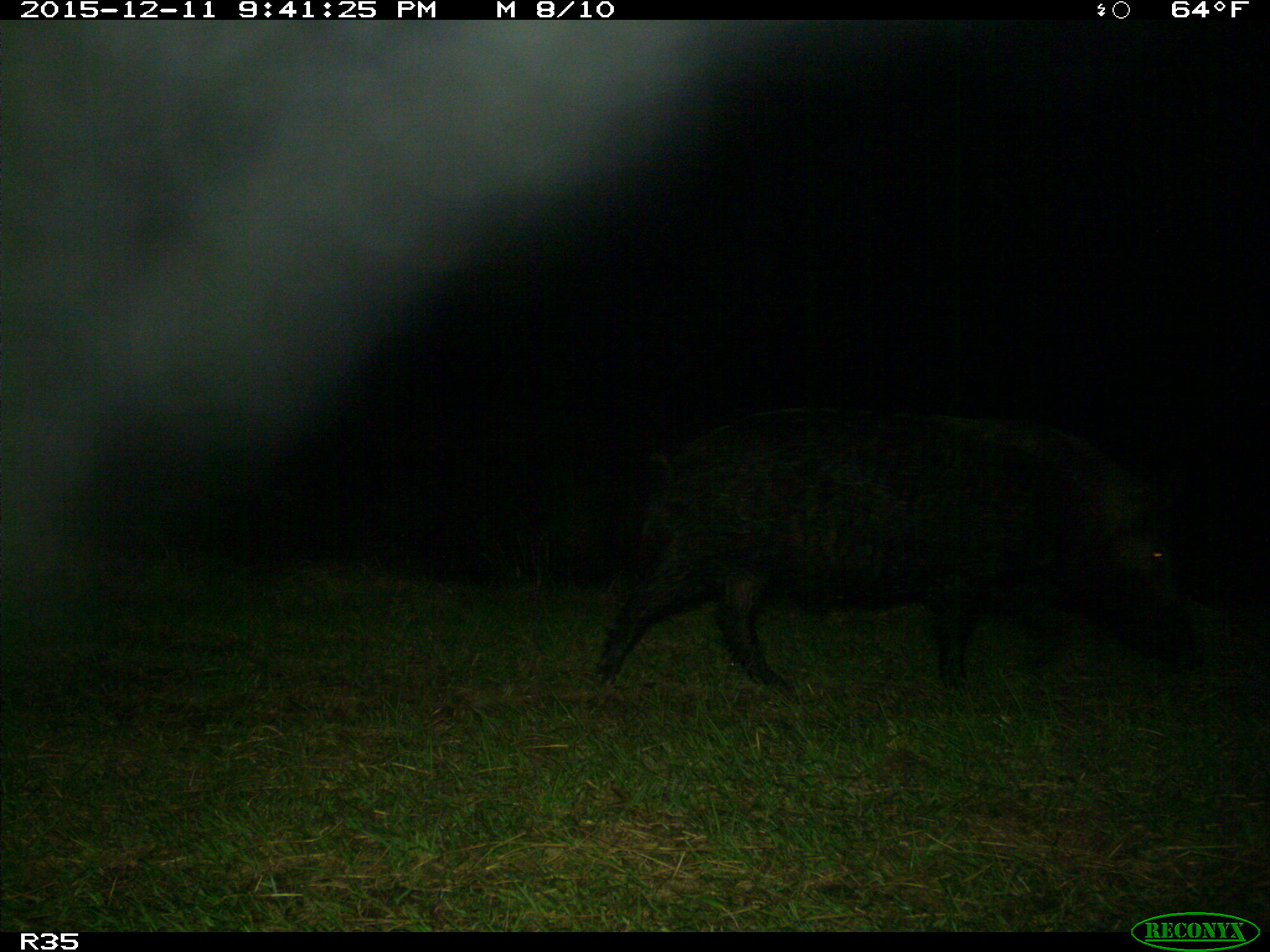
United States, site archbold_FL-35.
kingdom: Animalia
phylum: Chordata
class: Mammalia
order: Artiodactyla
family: Suidae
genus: Sus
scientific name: Sus scrofa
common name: wild boar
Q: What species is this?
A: Sus scrofa (wild boar).